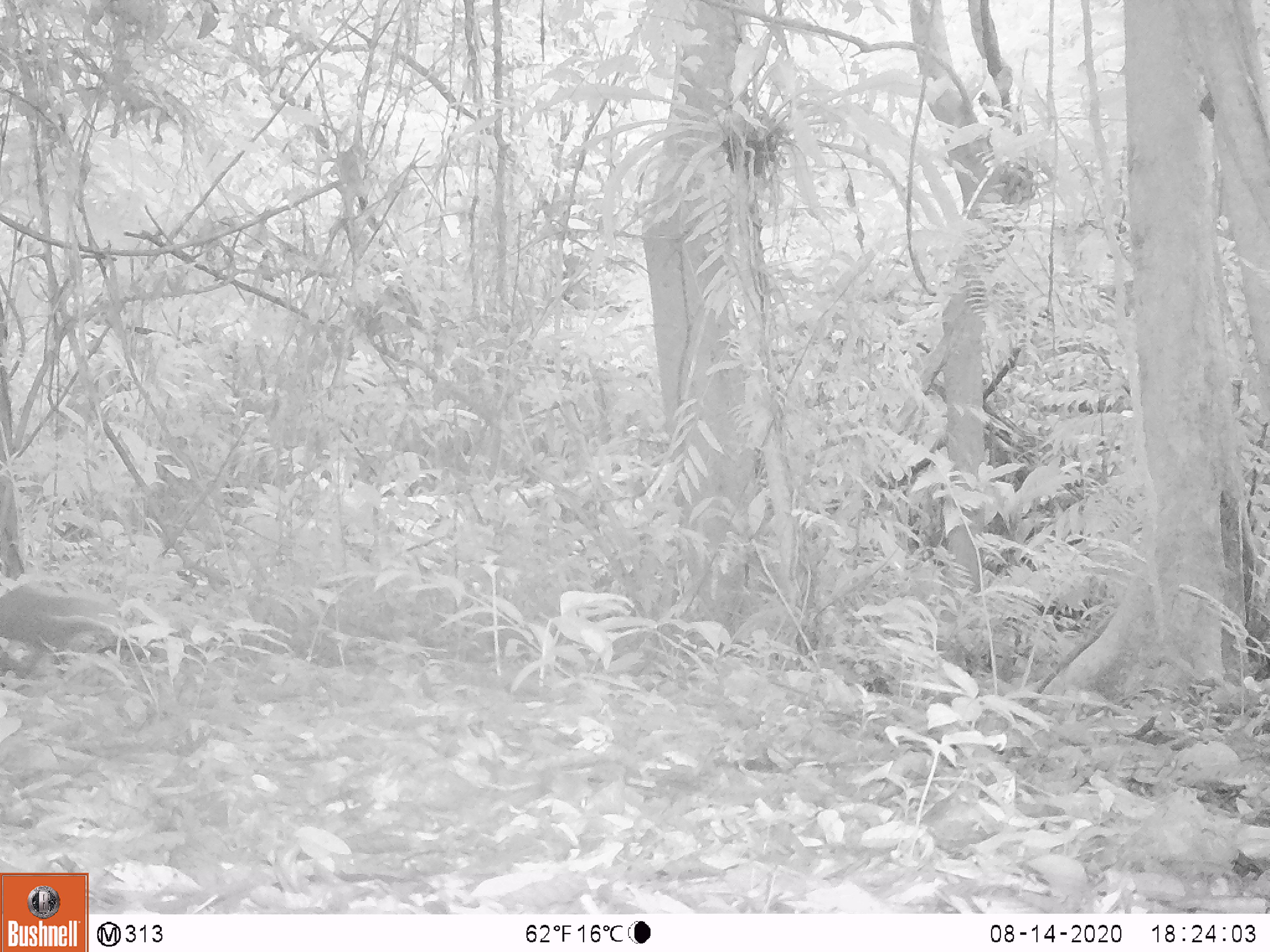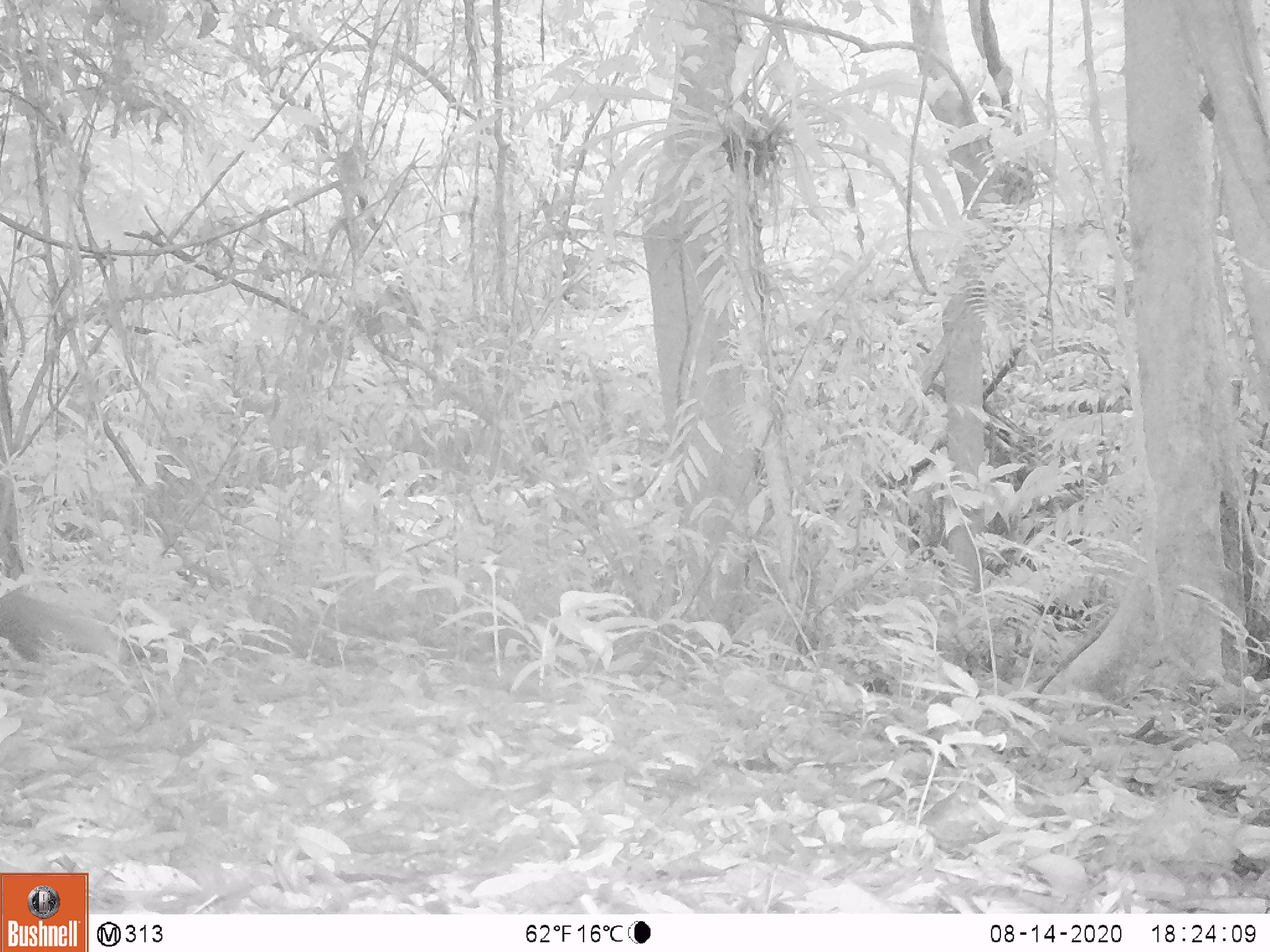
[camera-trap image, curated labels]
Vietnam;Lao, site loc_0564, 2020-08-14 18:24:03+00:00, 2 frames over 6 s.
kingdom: Animalia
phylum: Chordata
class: Mammalia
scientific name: Mammalia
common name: mammal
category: unidentified small mammal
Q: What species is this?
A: Unidentified small mammal (mammal) (Mammalia).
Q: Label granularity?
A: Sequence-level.